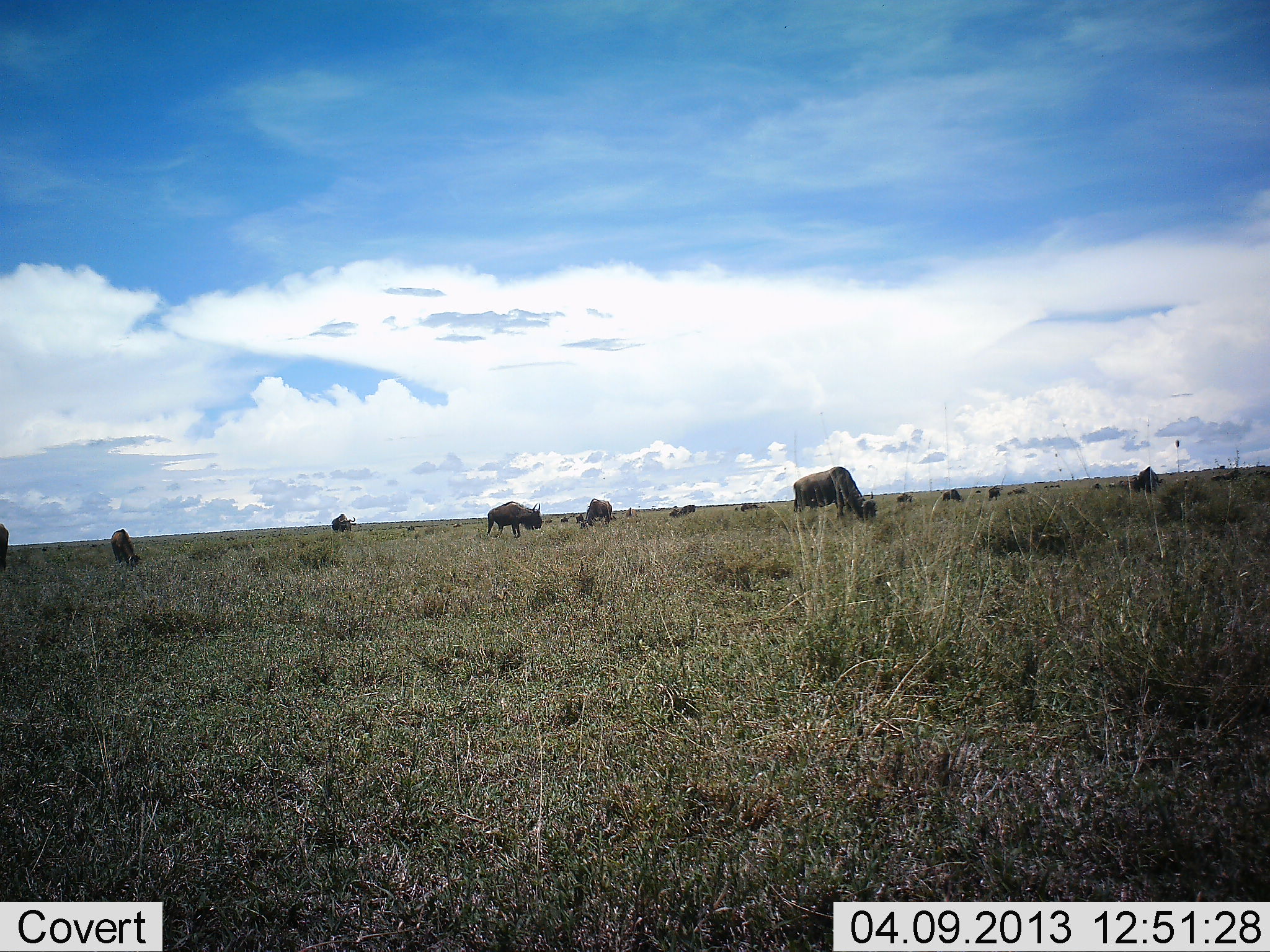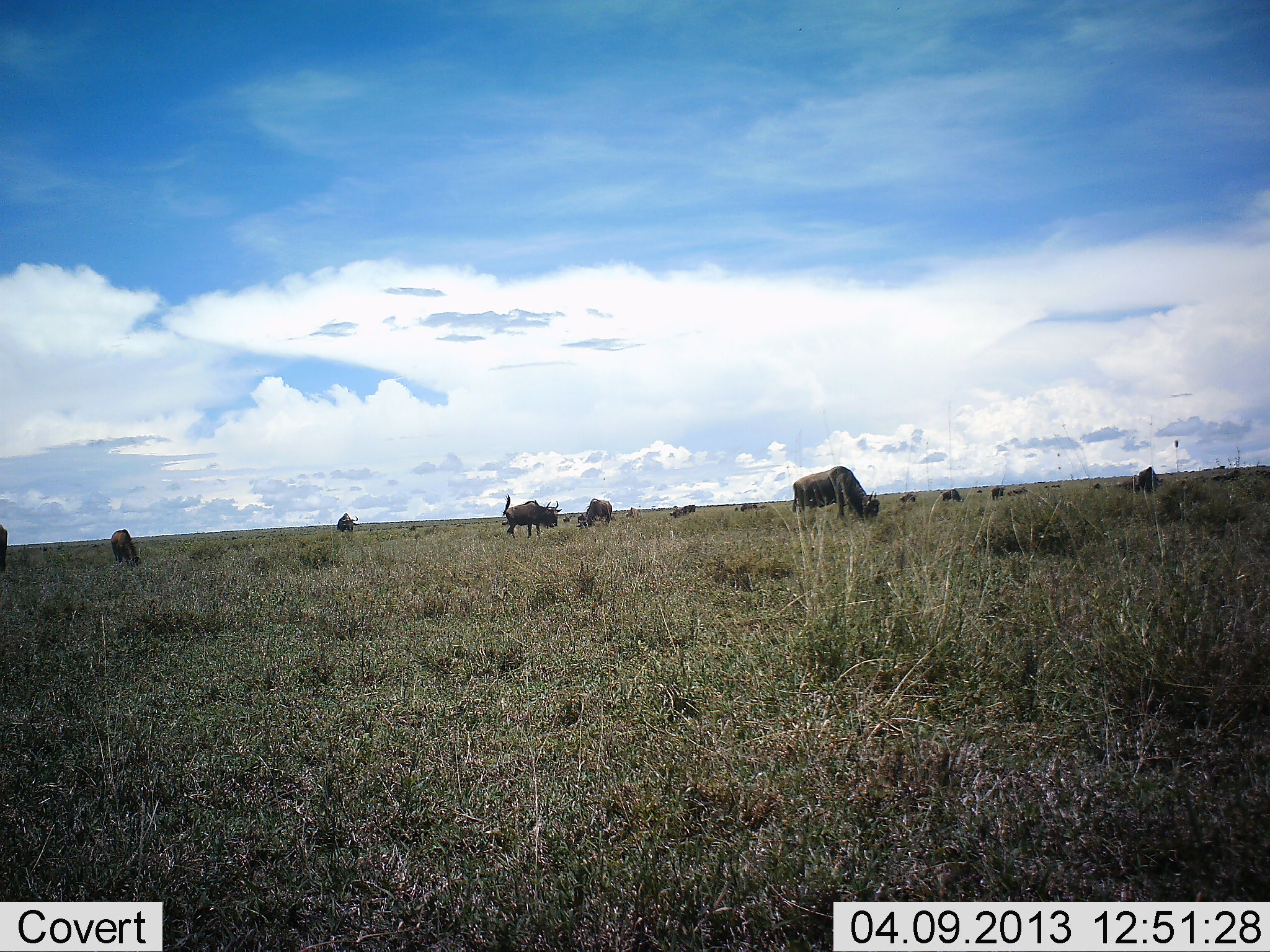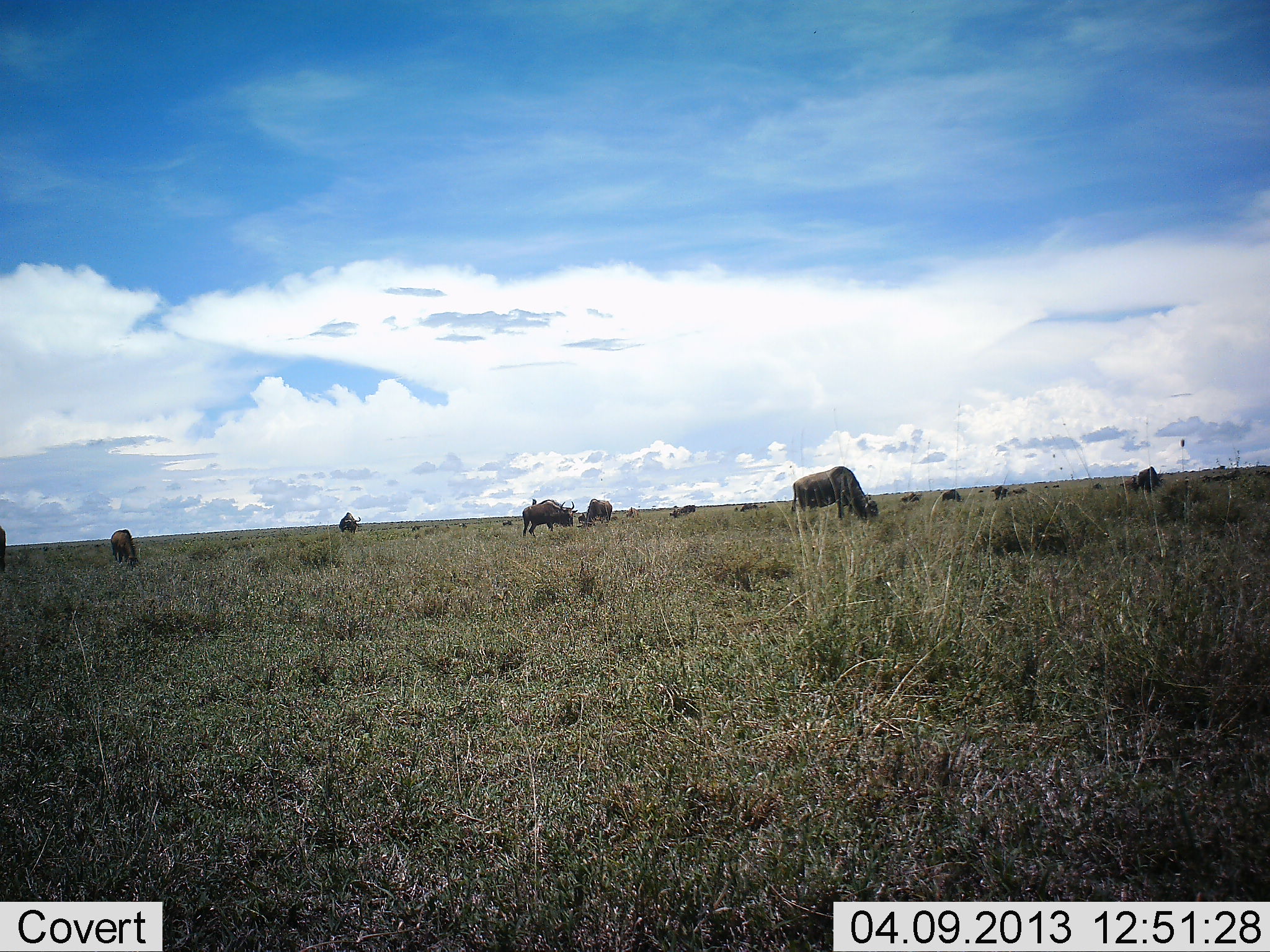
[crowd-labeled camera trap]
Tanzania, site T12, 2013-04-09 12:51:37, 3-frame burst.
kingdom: Animalia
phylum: Chordata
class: Mammalia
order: Artiodactyla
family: Bovidae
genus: Connochaetes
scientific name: Connochaetes taurinus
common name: blue wildebeest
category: wildebeest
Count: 11-50.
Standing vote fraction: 38%.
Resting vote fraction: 10%.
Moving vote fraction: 41%.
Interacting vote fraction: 7%.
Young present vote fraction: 0%.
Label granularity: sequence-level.